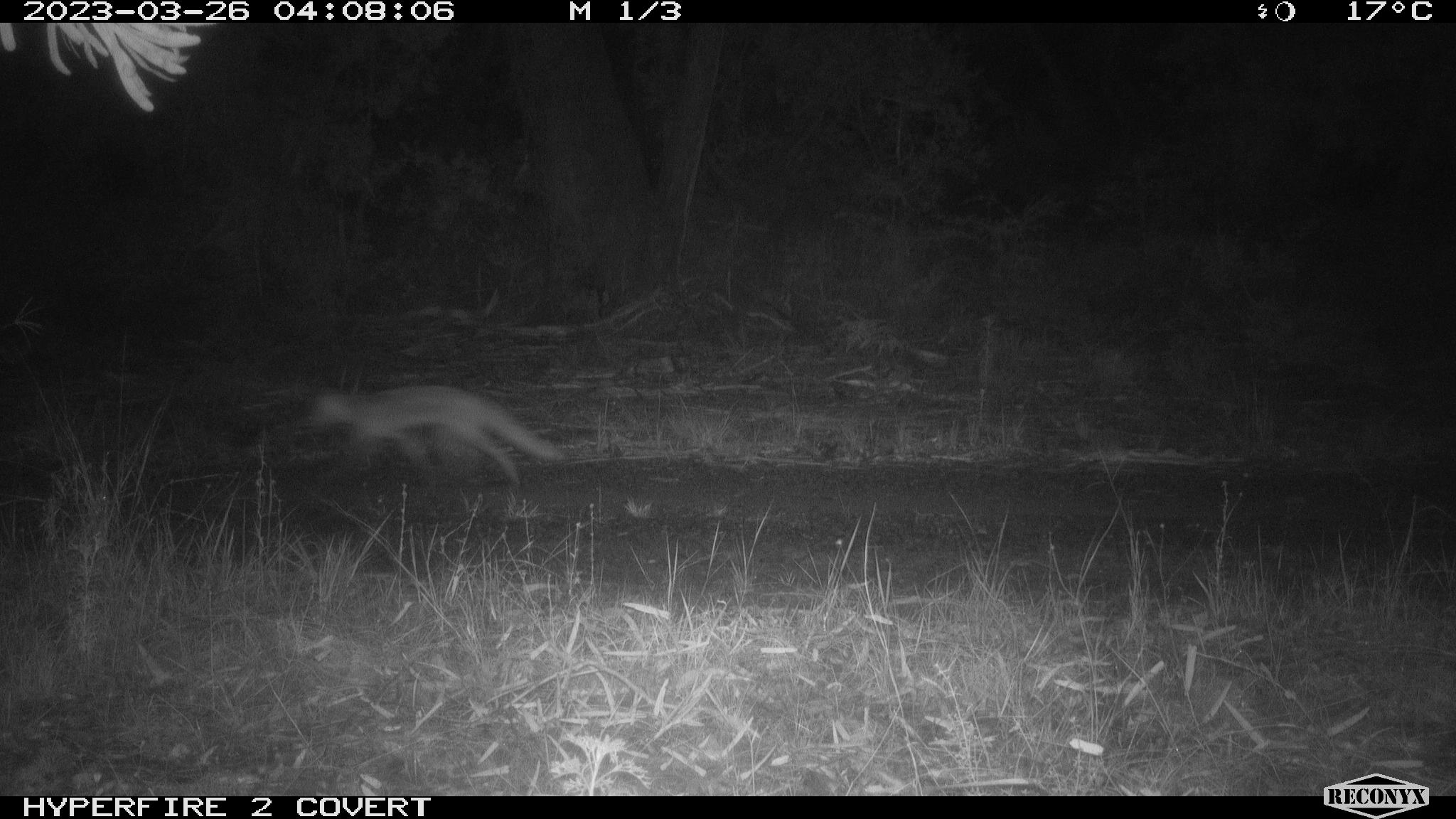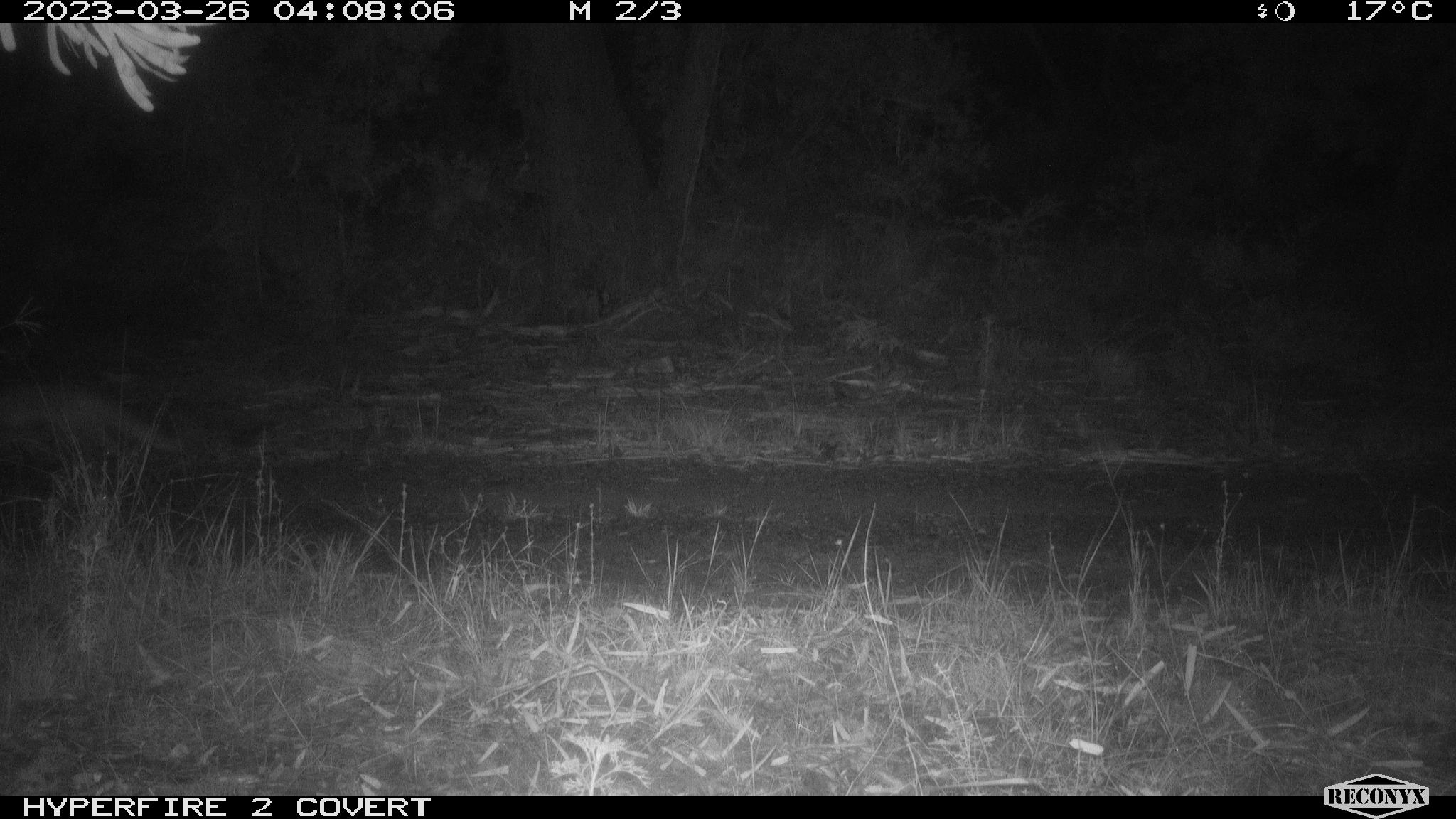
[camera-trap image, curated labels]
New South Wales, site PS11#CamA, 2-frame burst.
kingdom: Animalia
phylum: Chordata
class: Mammalia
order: Carnivora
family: Canidae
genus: Vulpes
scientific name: Vulpes vulpes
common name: red fox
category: fox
Fox (red fox) (Vulpes vulpes).